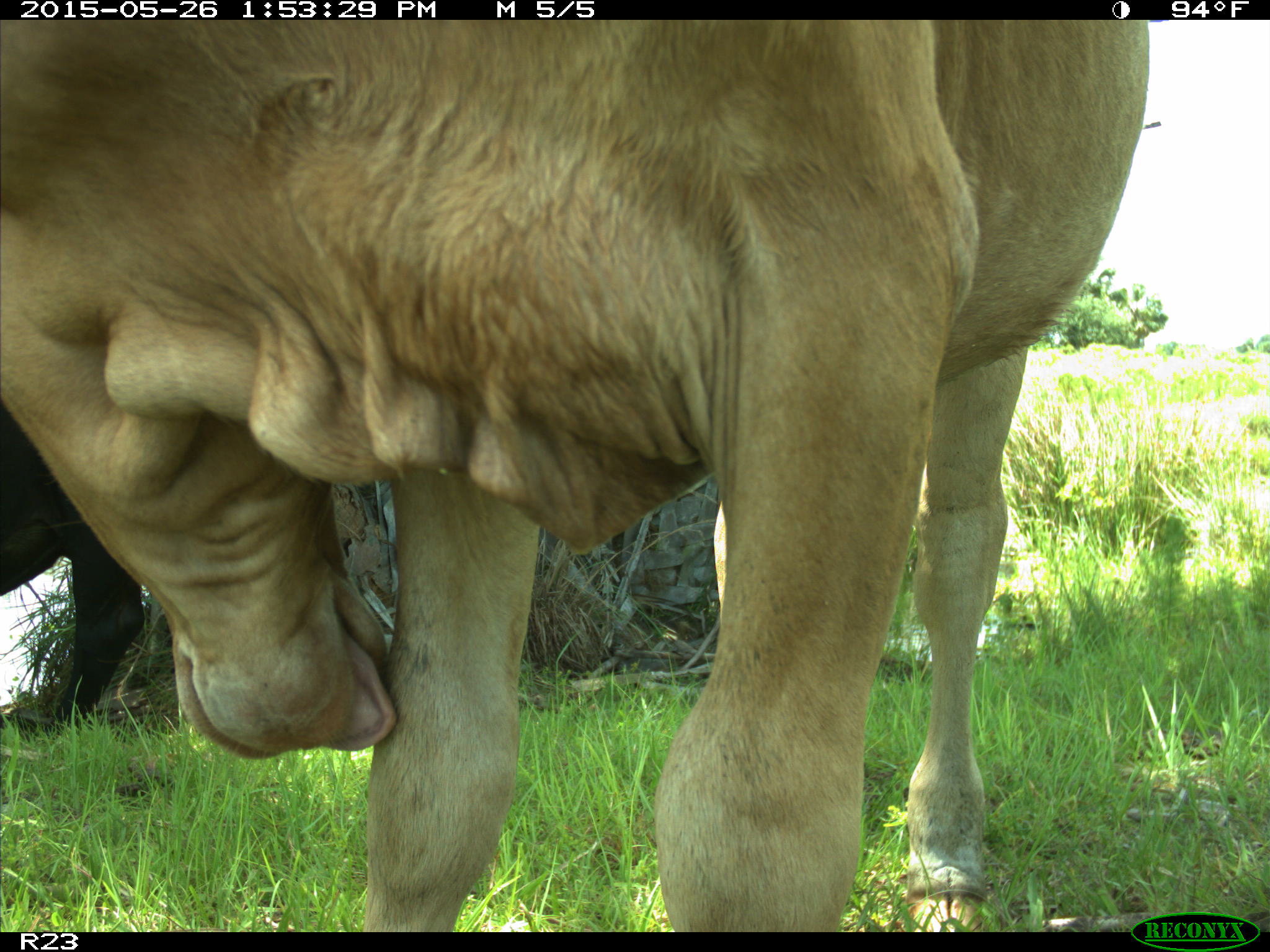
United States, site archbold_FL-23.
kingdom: Animalia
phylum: Chordata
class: Mammalia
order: Artiodactyla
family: Bovidae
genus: Bos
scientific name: Bos taurus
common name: domestic cow